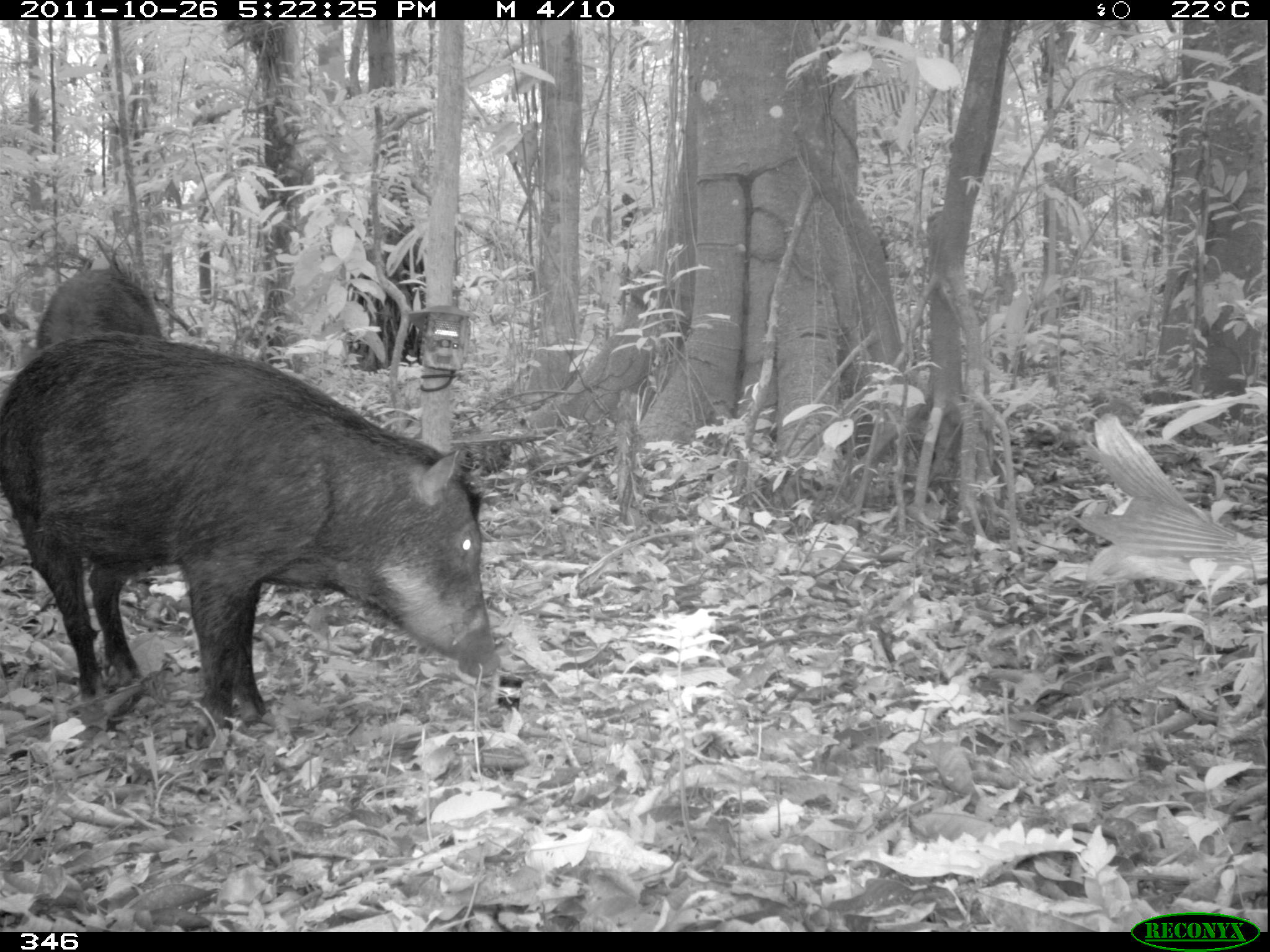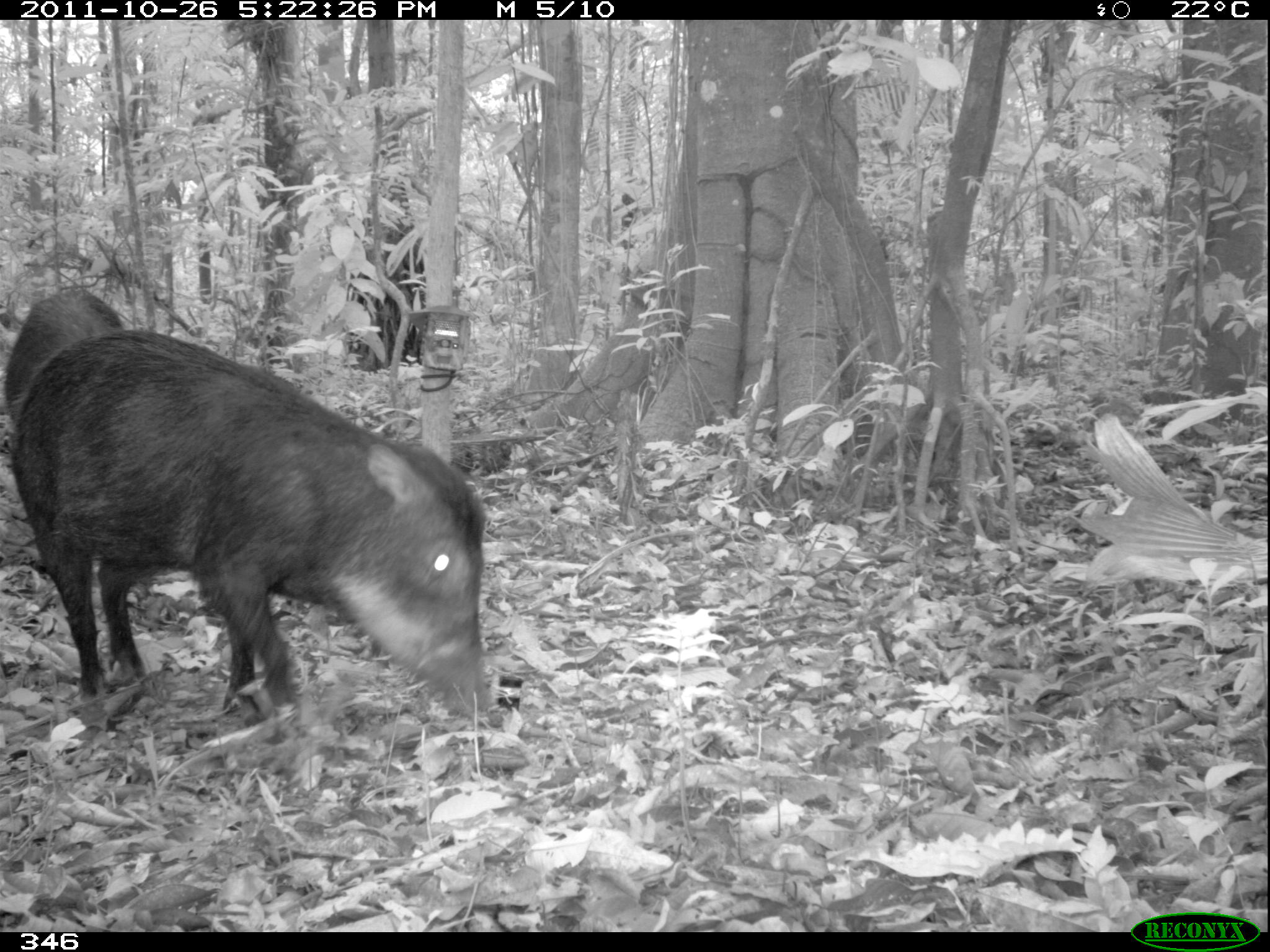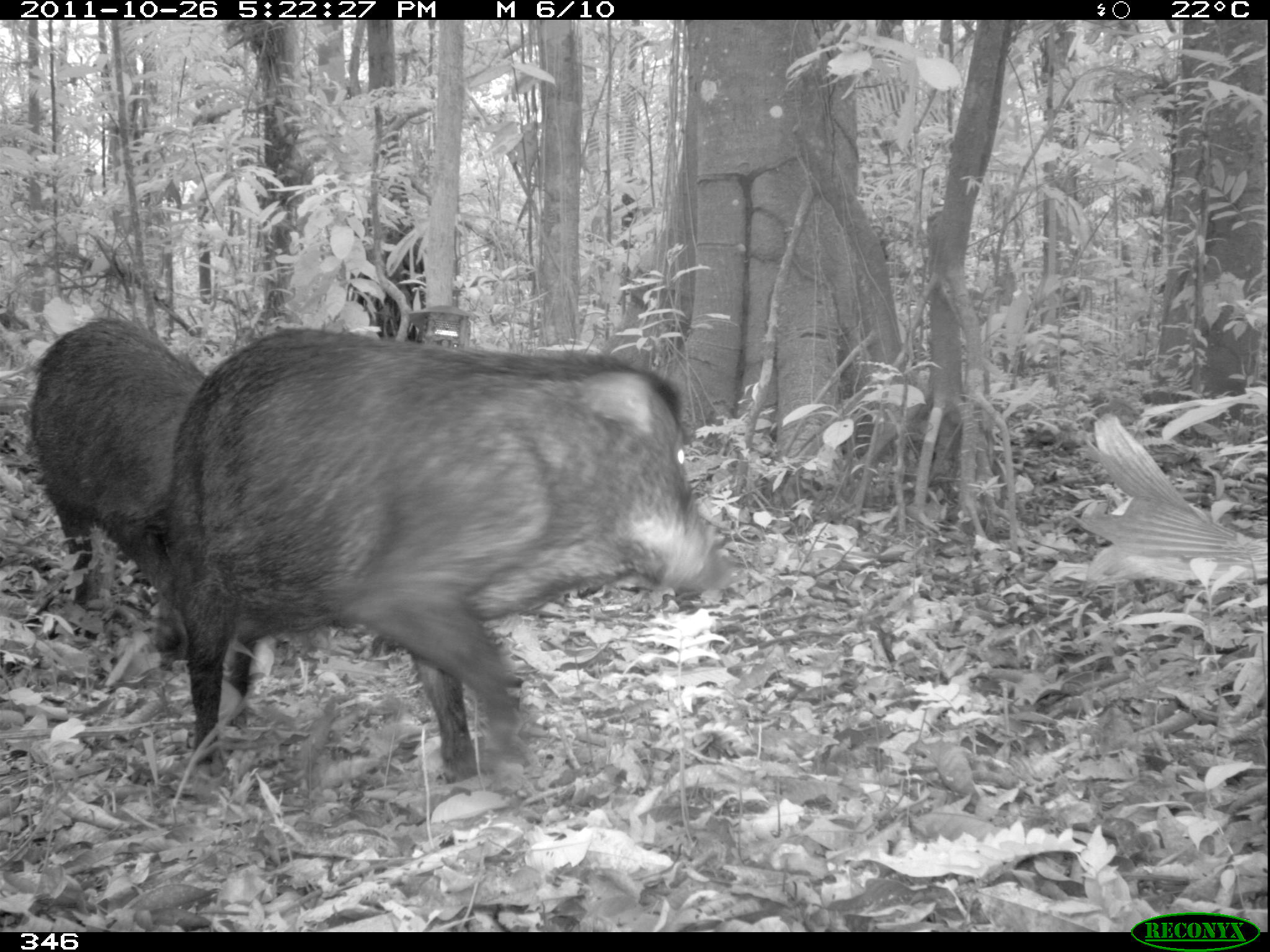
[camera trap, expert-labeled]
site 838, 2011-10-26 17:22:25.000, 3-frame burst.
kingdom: Animalia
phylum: Chordata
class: Mammalia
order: Artiodactyla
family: Tayassuidae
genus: Tayassu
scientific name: Tayassu pecari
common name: white-lipped peccary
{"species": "Tayassu pecari (white-lipped peccary)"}